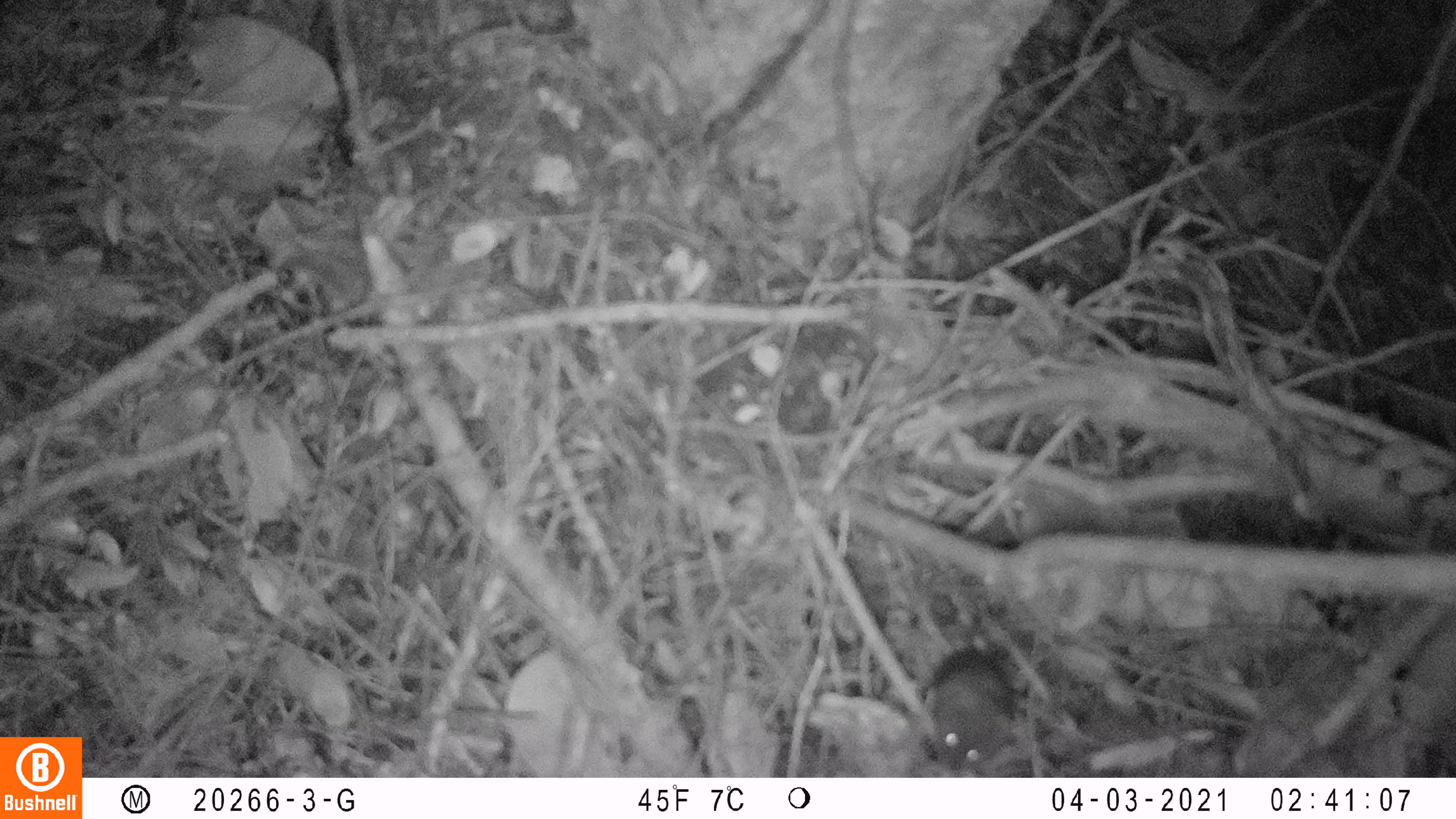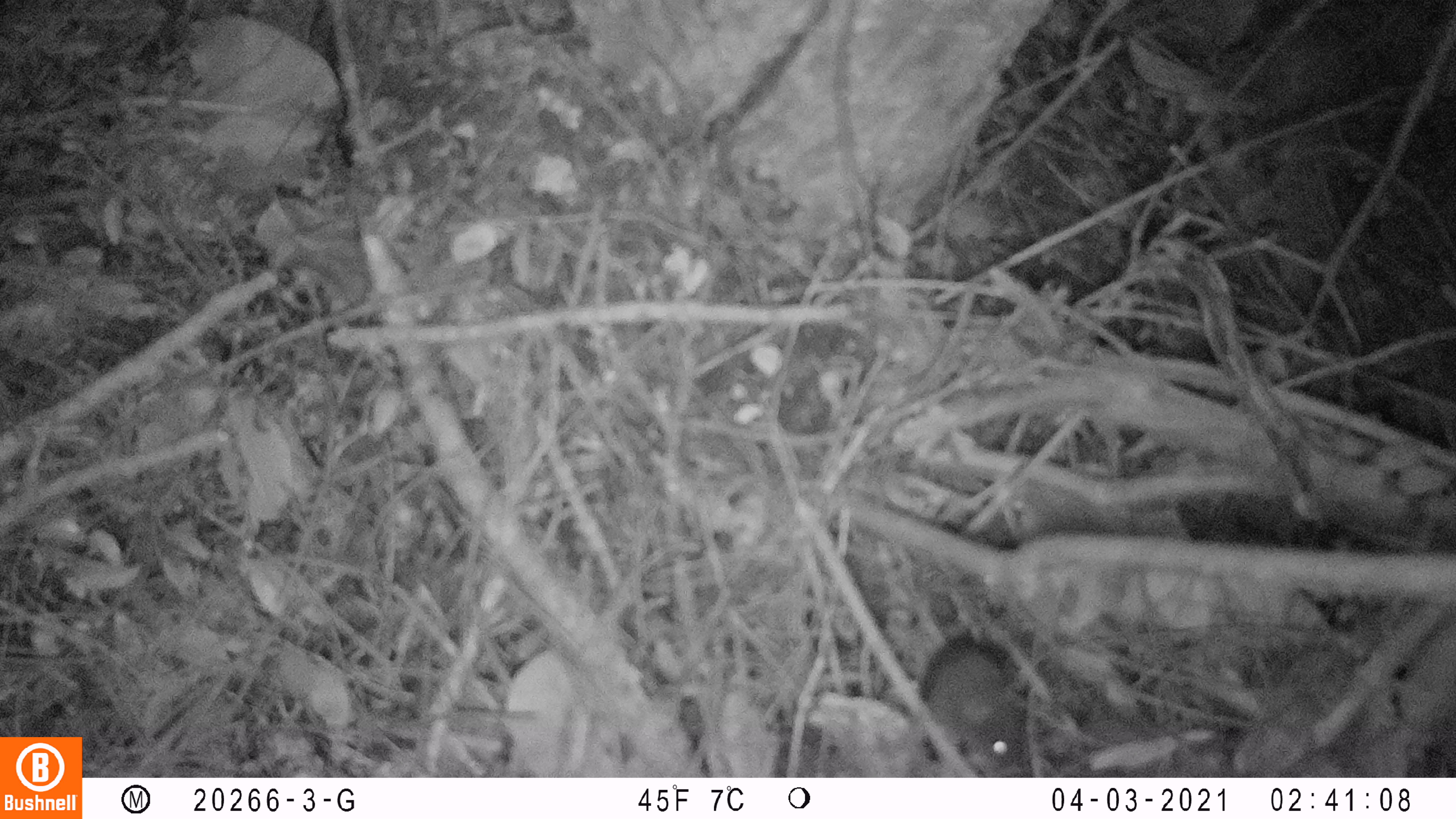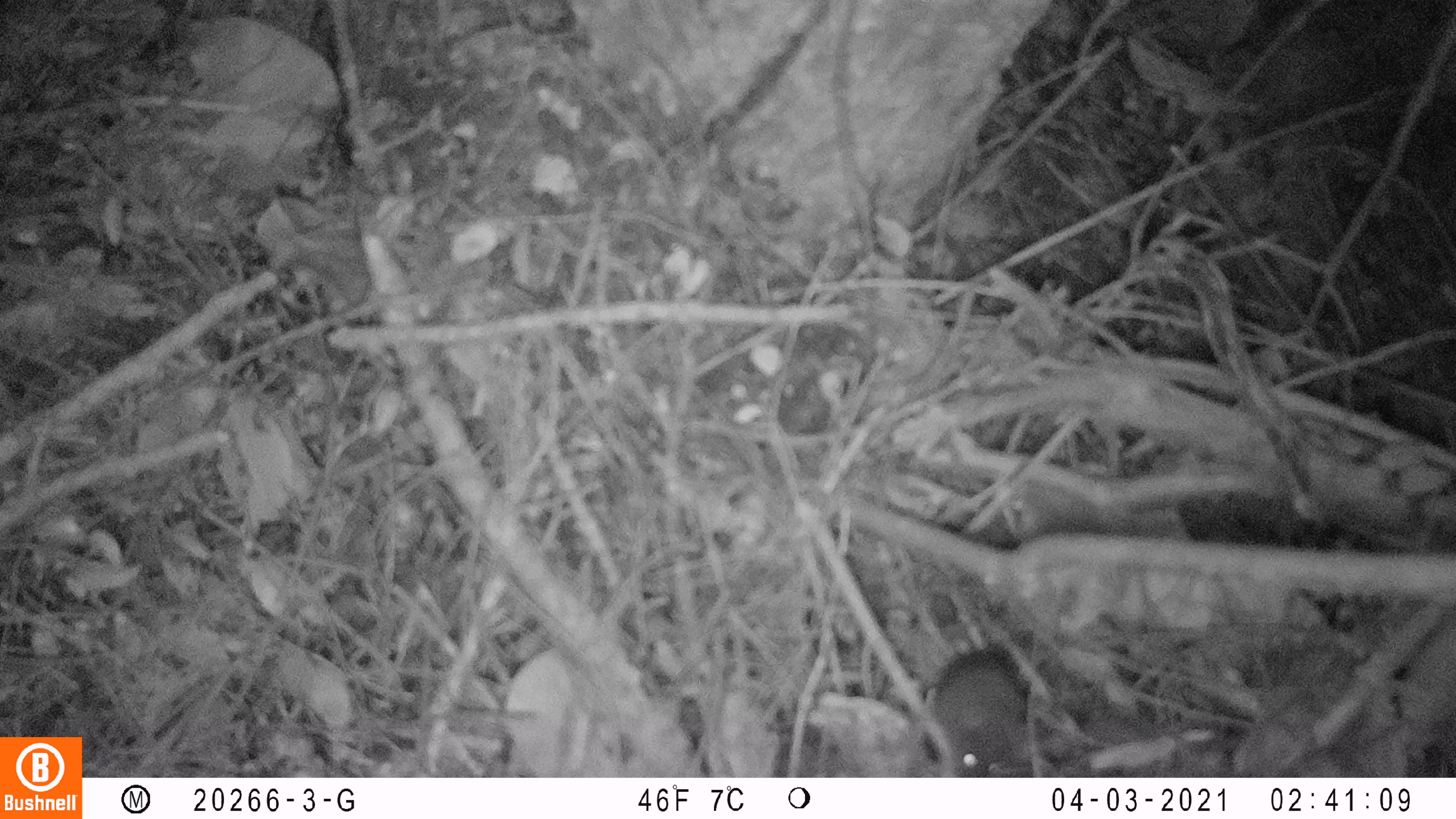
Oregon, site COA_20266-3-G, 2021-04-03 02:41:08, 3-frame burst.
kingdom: Animalia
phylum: Chordata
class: Mammalia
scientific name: Mammalia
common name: small mammal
Small mammal (Mammalia).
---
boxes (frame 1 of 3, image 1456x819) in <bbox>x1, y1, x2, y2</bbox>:
small mammal: <bbox>906, 574, 1057, 778</bbox>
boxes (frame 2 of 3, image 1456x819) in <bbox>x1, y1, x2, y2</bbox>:
small mammal: <bbox>881, 565, 1048, 776</bbox>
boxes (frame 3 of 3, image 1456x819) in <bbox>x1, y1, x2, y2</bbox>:
small mammal: <bbox>881, 579, 1051, 776</bbox>